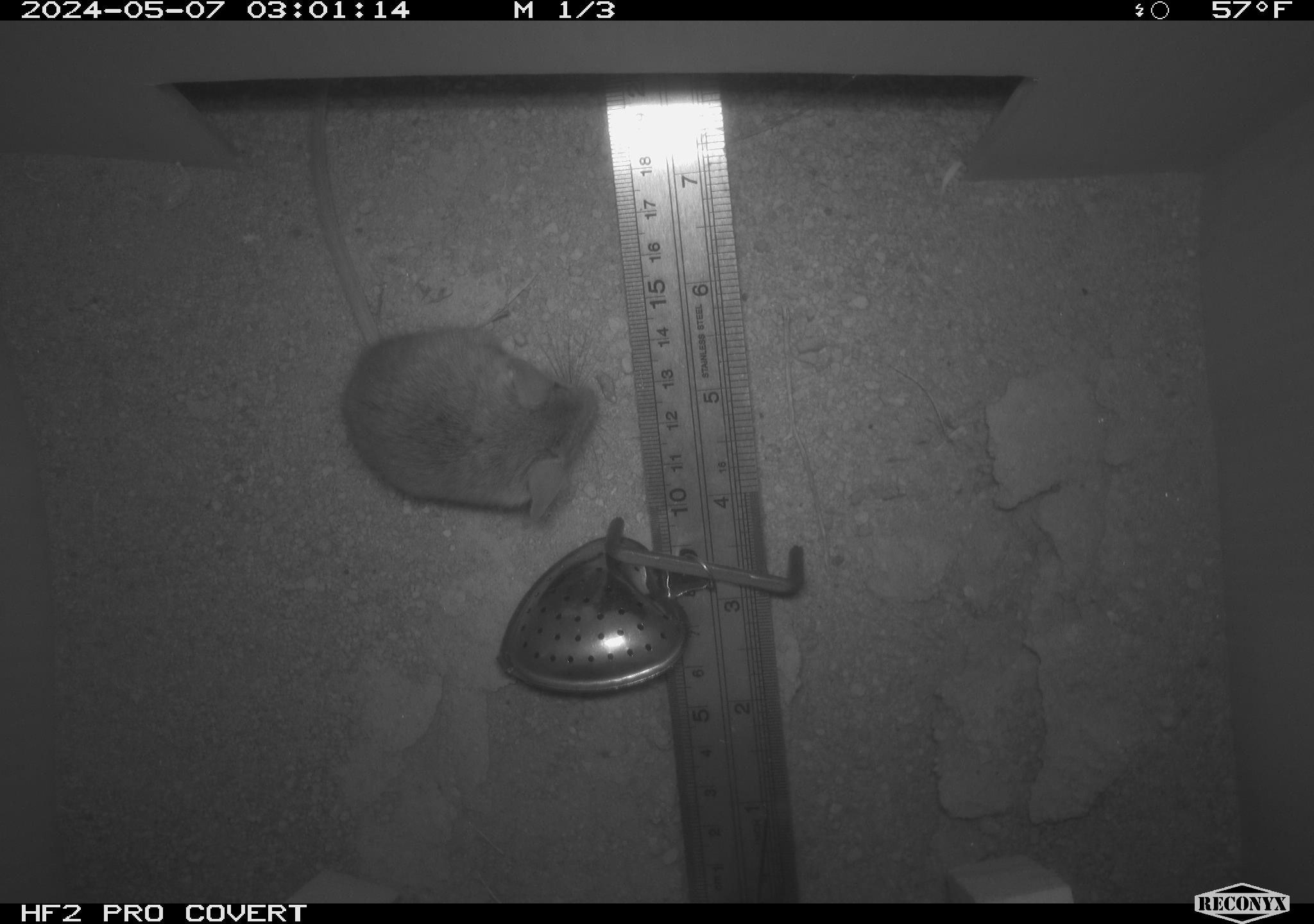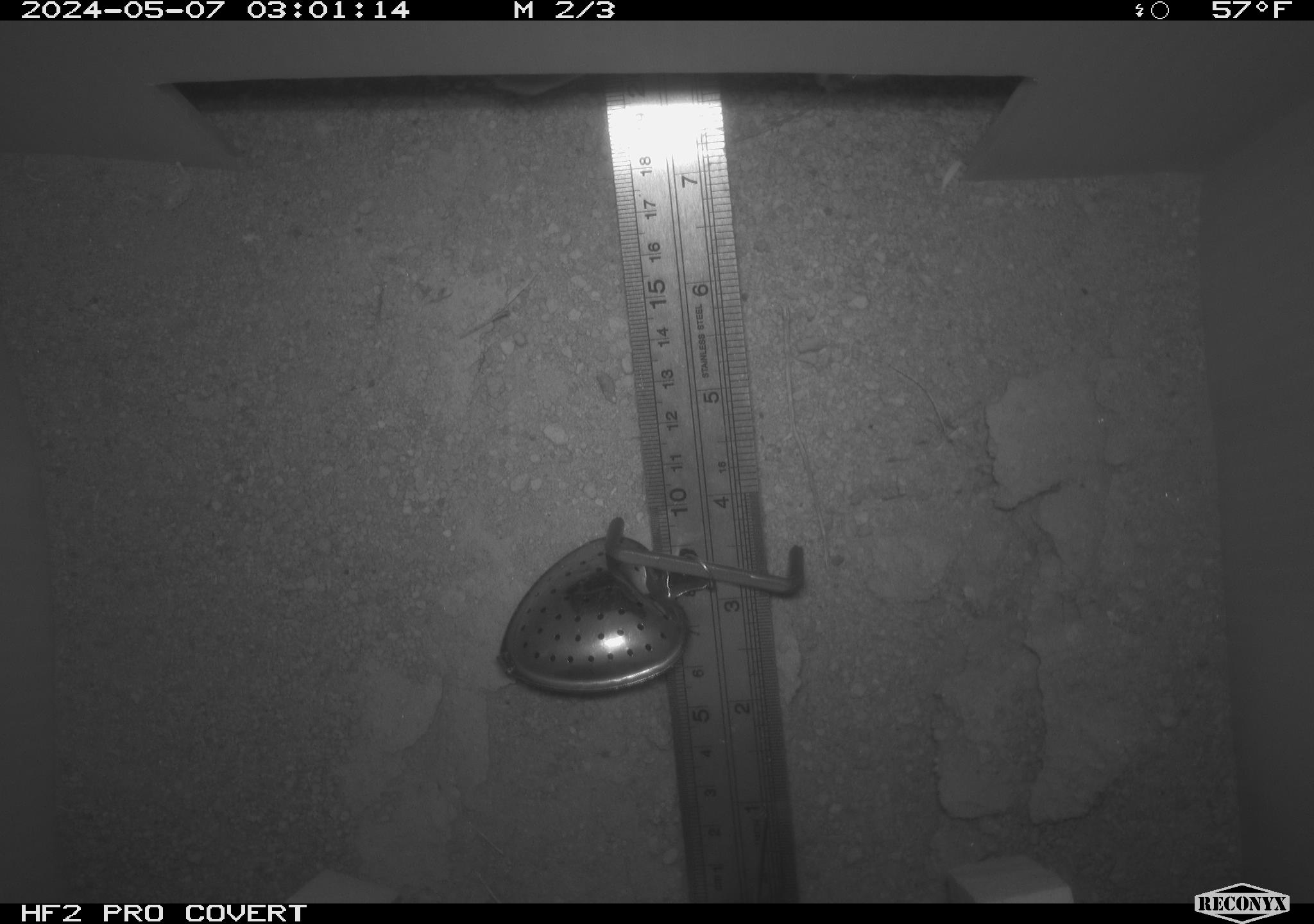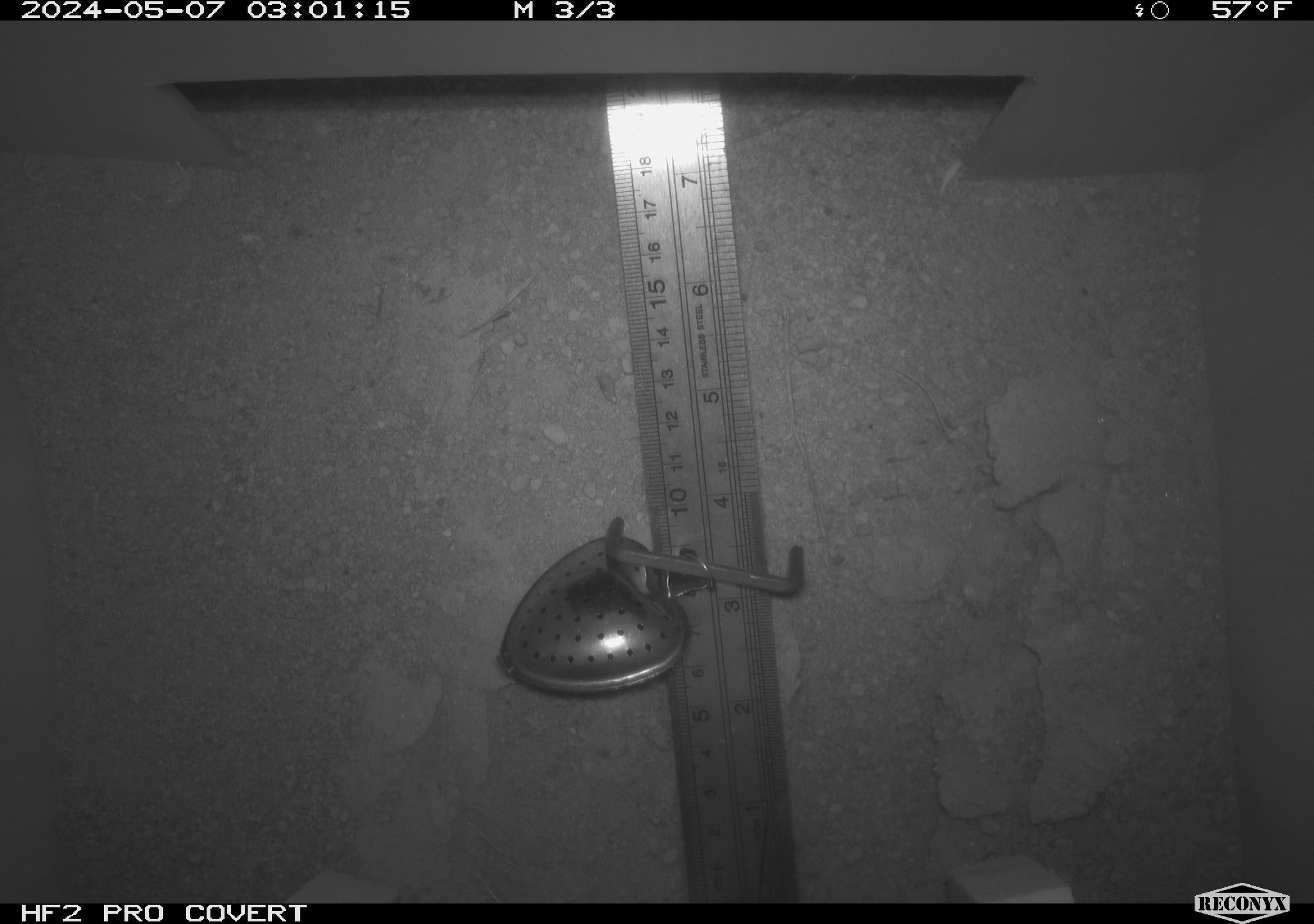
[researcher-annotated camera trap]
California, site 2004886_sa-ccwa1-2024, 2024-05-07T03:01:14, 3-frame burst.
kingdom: Animalia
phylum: Chordata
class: Mammalia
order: Rodentia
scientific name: Rodentia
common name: mouse species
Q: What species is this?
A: Mouse species (Rodentia).